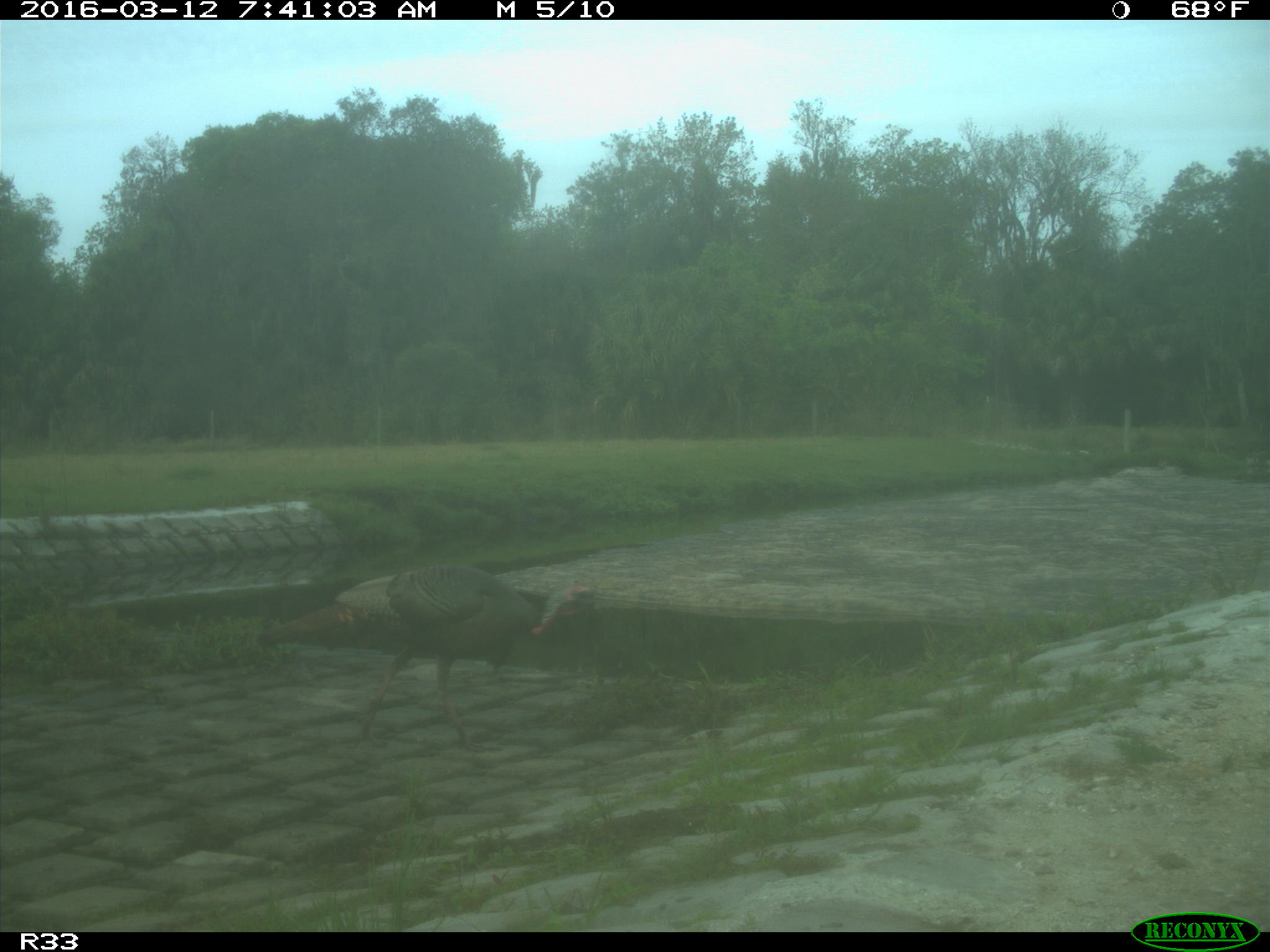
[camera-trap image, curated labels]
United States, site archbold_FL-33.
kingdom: Animalia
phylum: Chordata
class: Aves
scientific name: Aves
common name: birds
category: unidentified bird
Unidentified bird (birds) (Aves).